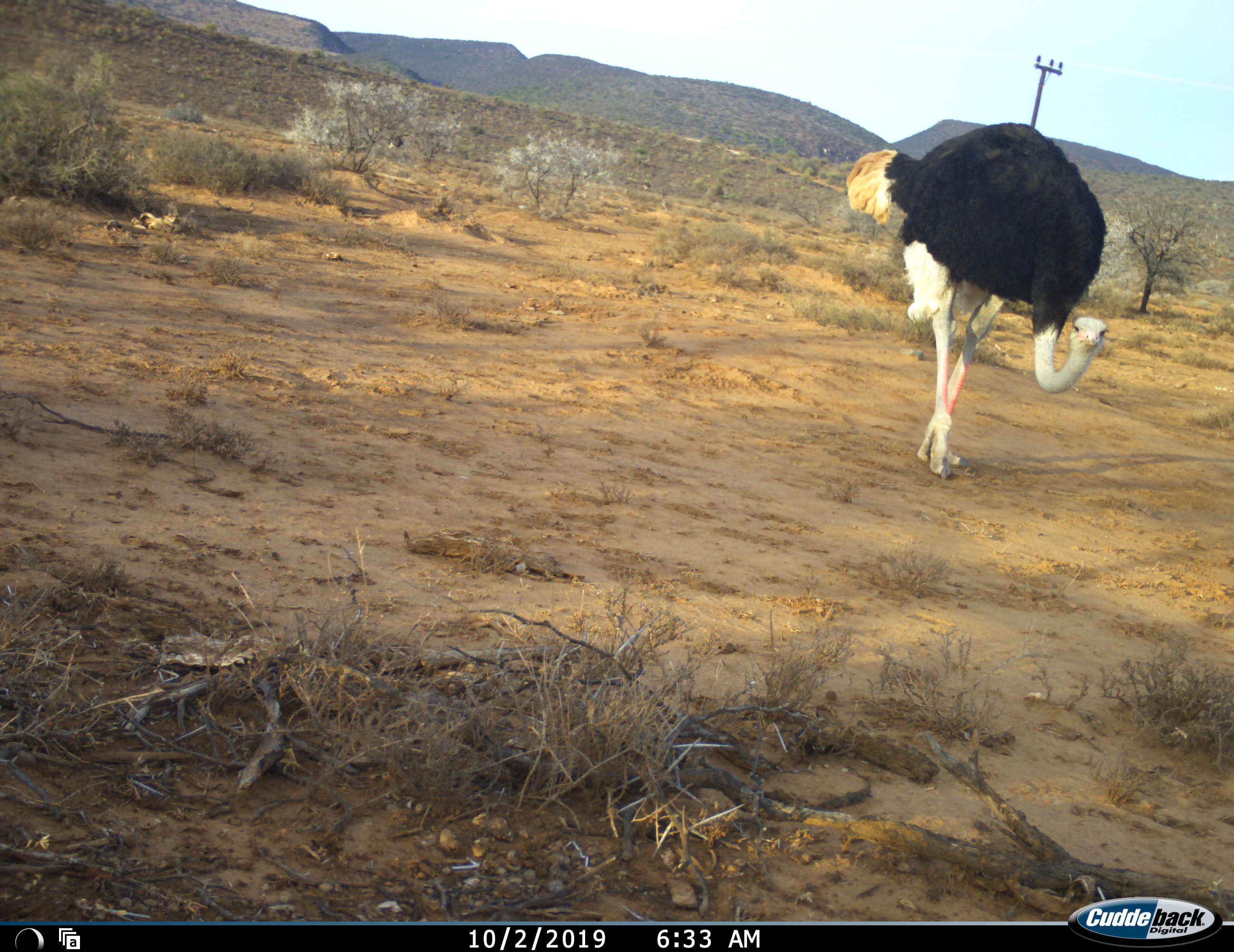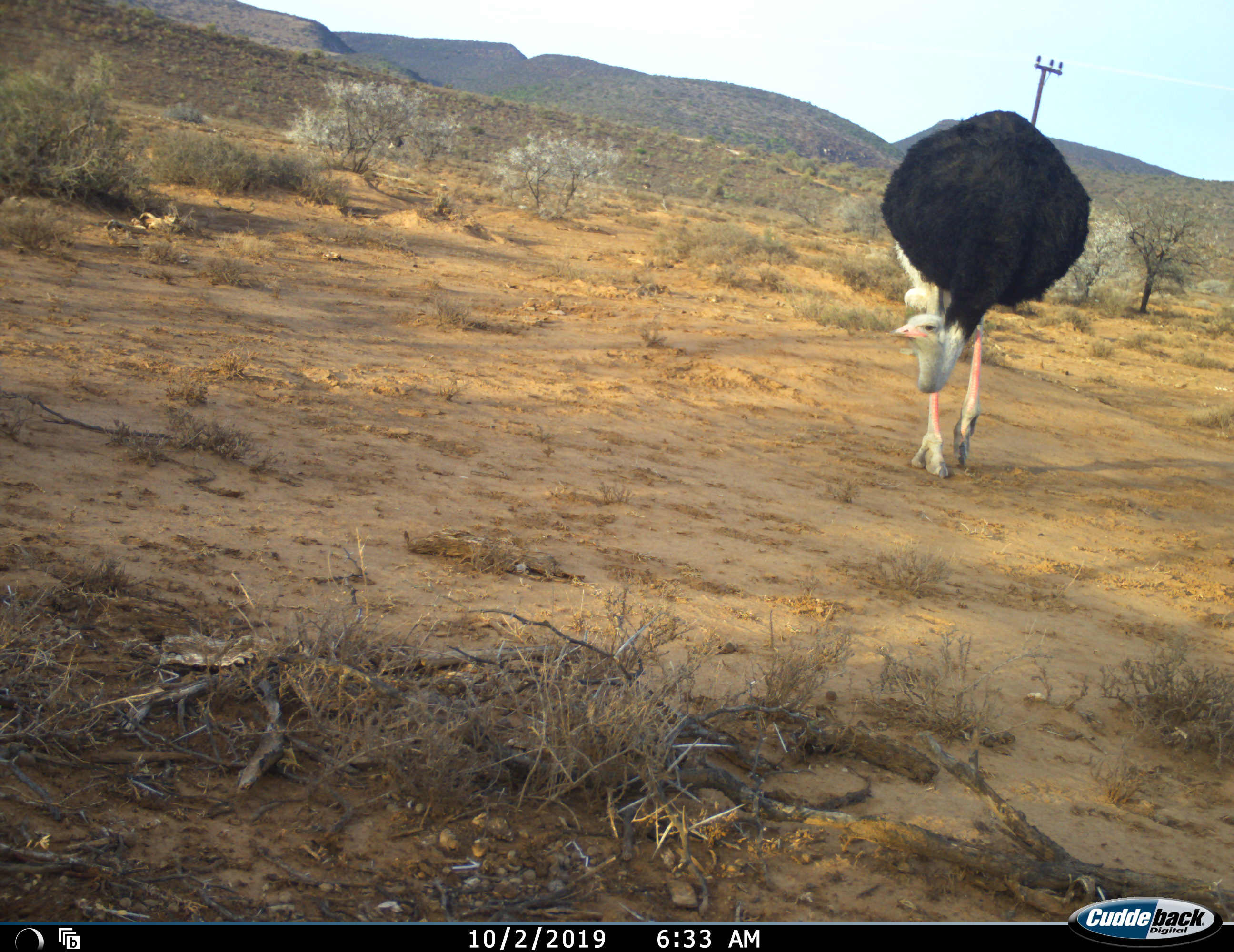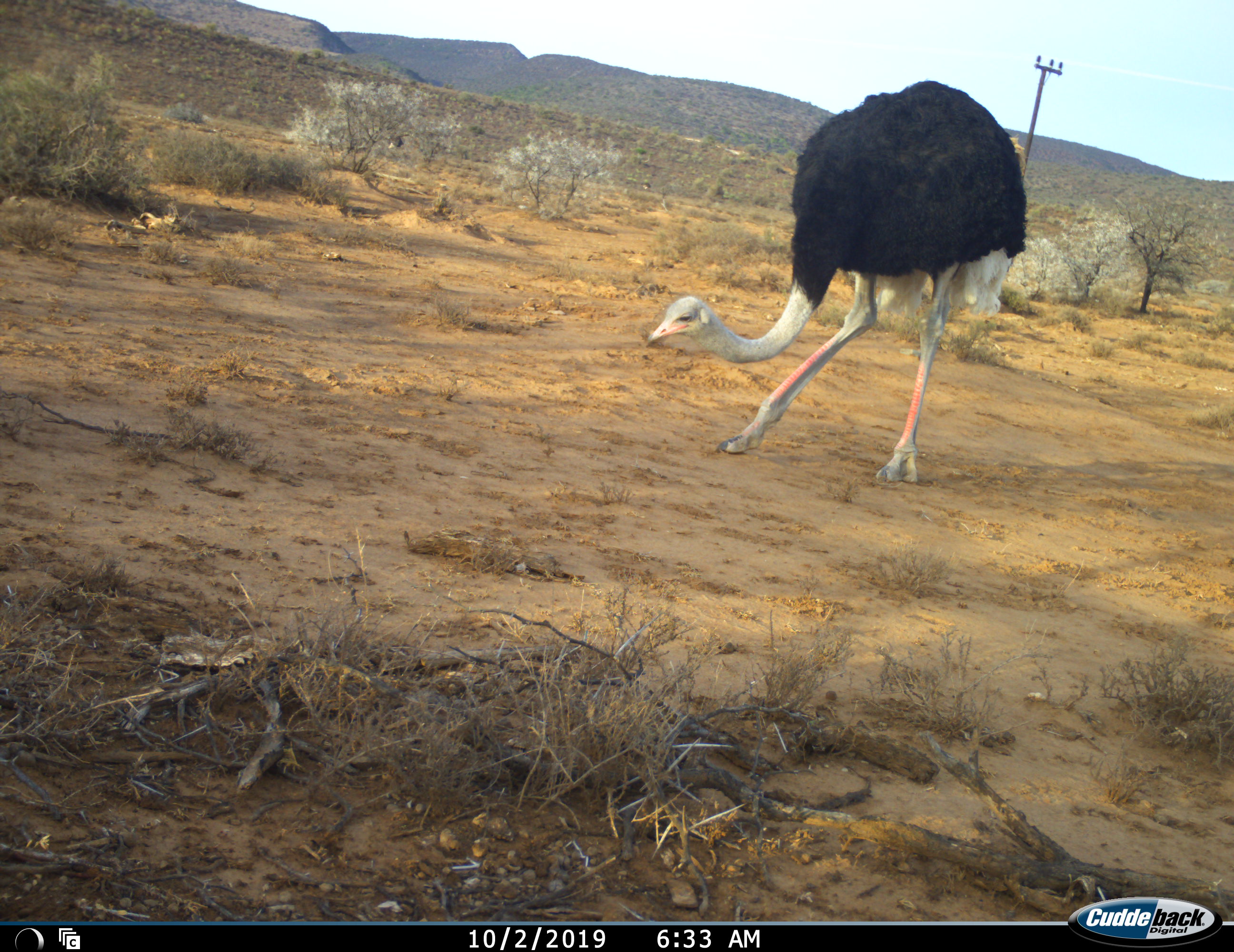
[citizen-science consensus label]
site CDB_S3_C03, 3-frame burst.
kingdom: Animalia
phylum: Chordata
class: Aves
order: Struthioniformes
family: Struthionidae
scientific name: Struthionidae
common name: ostrich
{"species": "ostrich (Struthionidae)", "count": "1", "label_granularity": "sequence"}